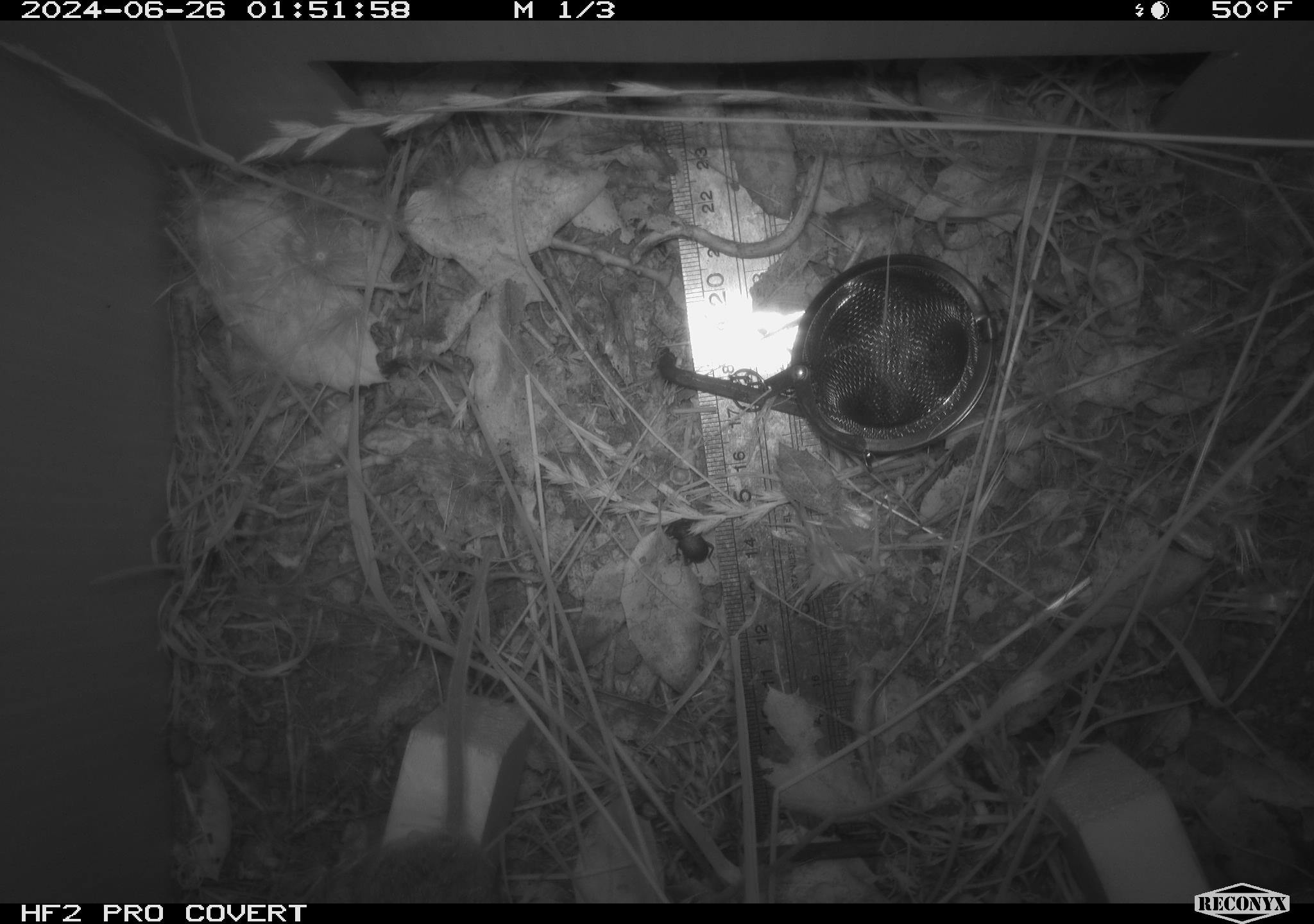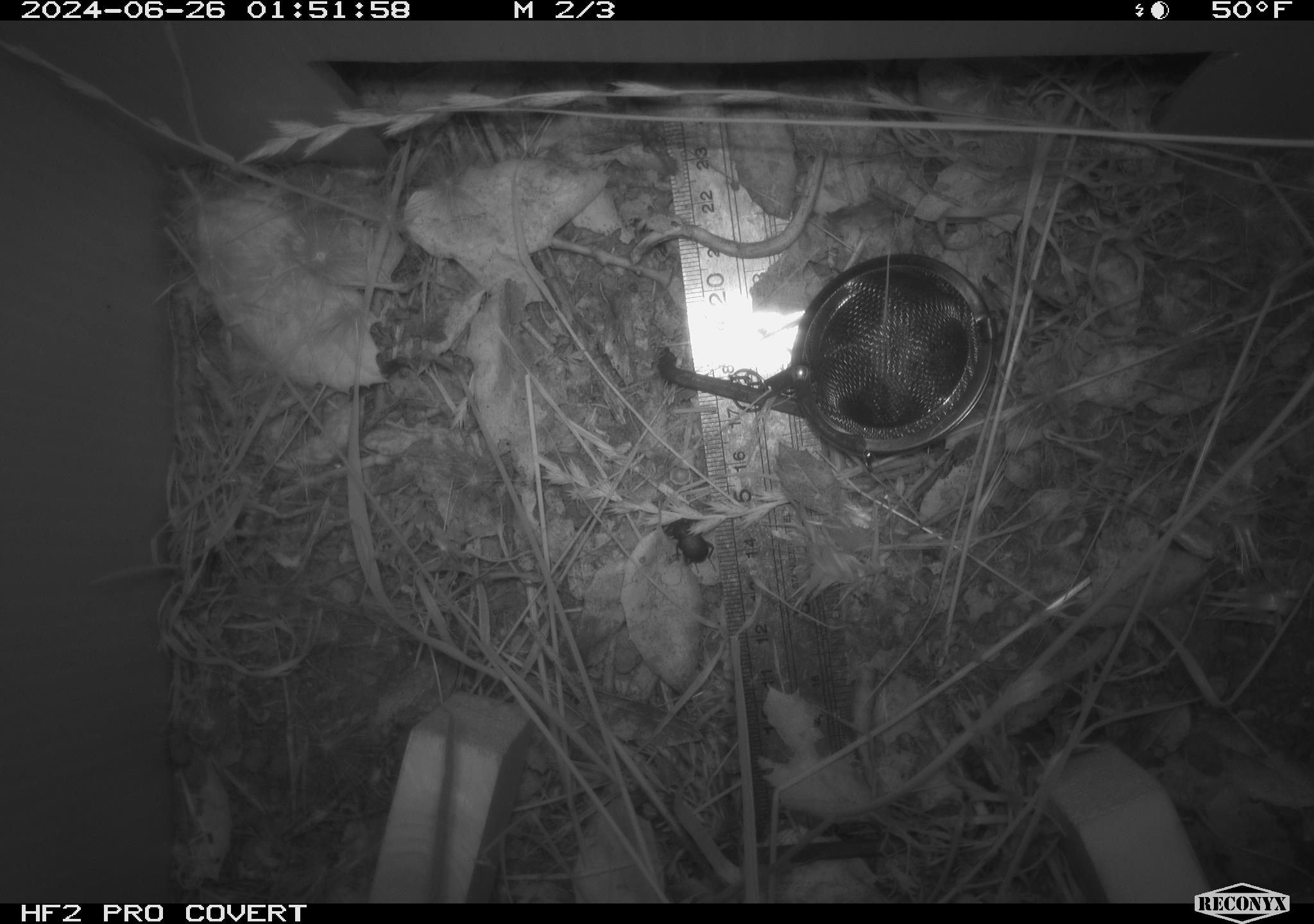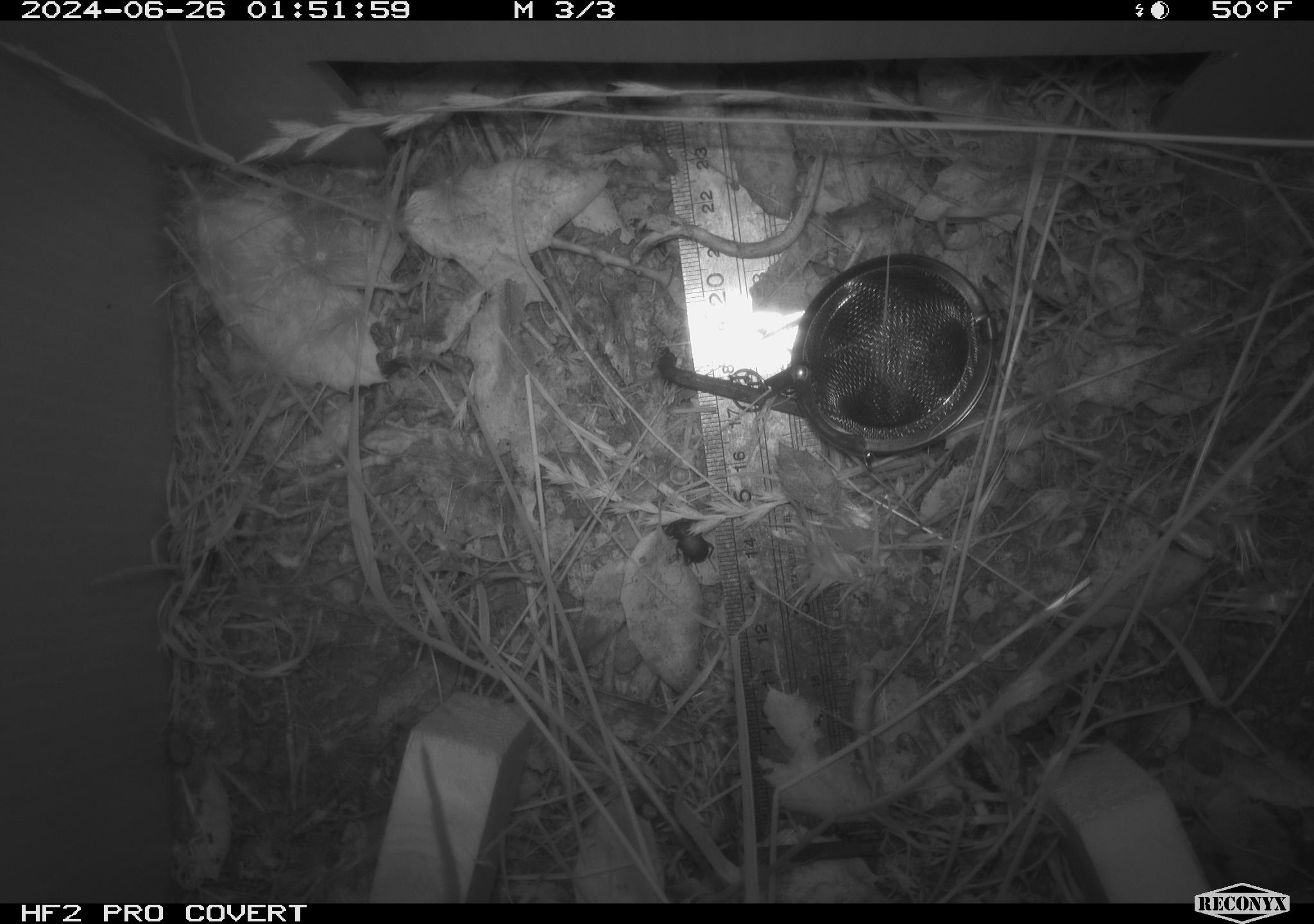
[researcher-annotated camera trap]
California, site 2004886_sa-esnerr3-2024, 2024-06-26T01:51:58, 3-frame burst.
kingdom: Animalia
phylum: Chordata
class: Mammalia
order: Rodentia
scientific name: Rodentia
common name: rodent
Rodent (Rodentia).